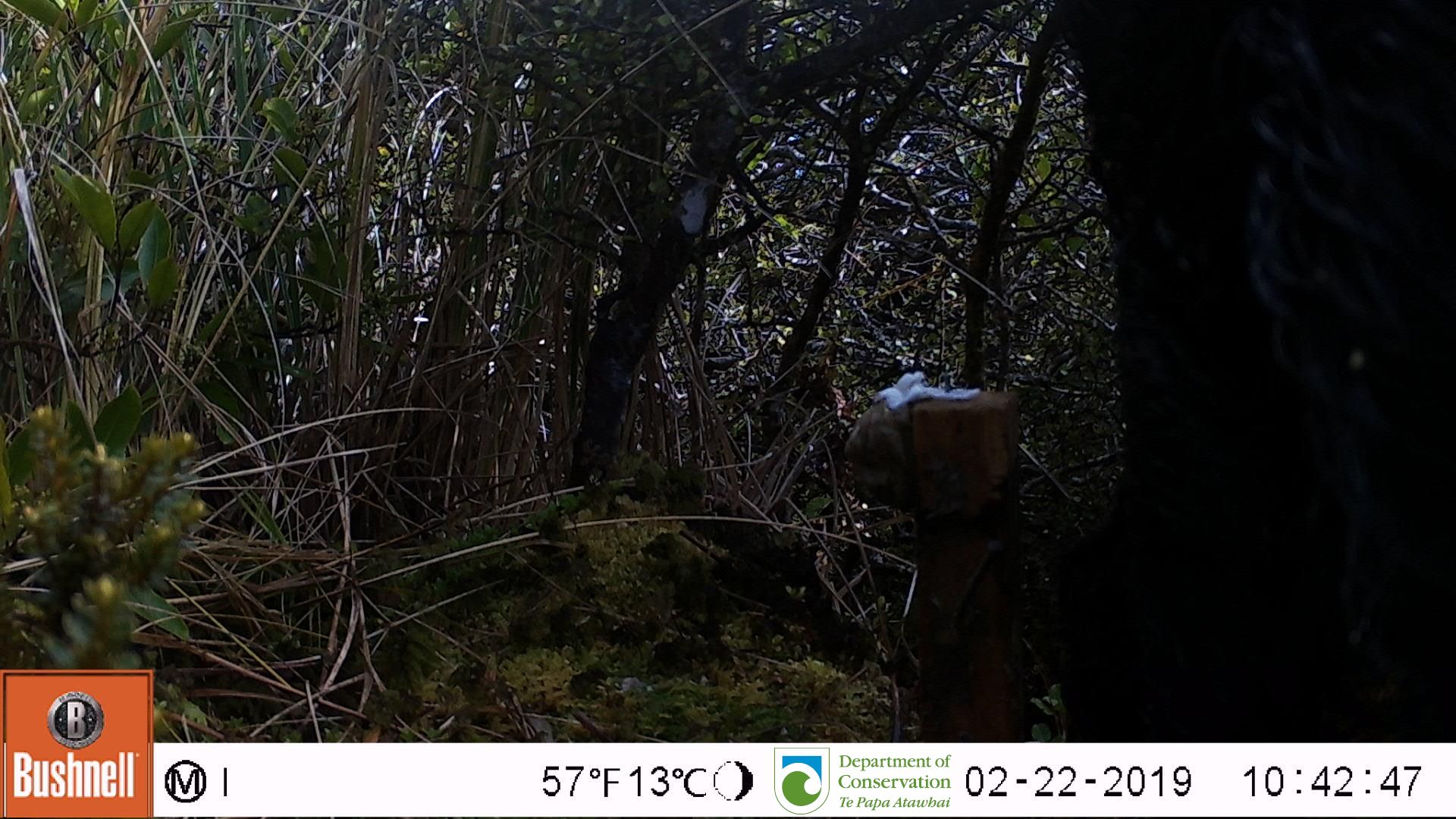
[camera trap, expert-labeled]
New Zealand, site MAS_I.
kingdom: Animalia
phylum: Chordata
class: Mammalia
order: Artiodactyla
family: Suidae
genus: Sus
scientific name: Sus scrofa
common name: pig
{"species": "pig (Sus scrofa)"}